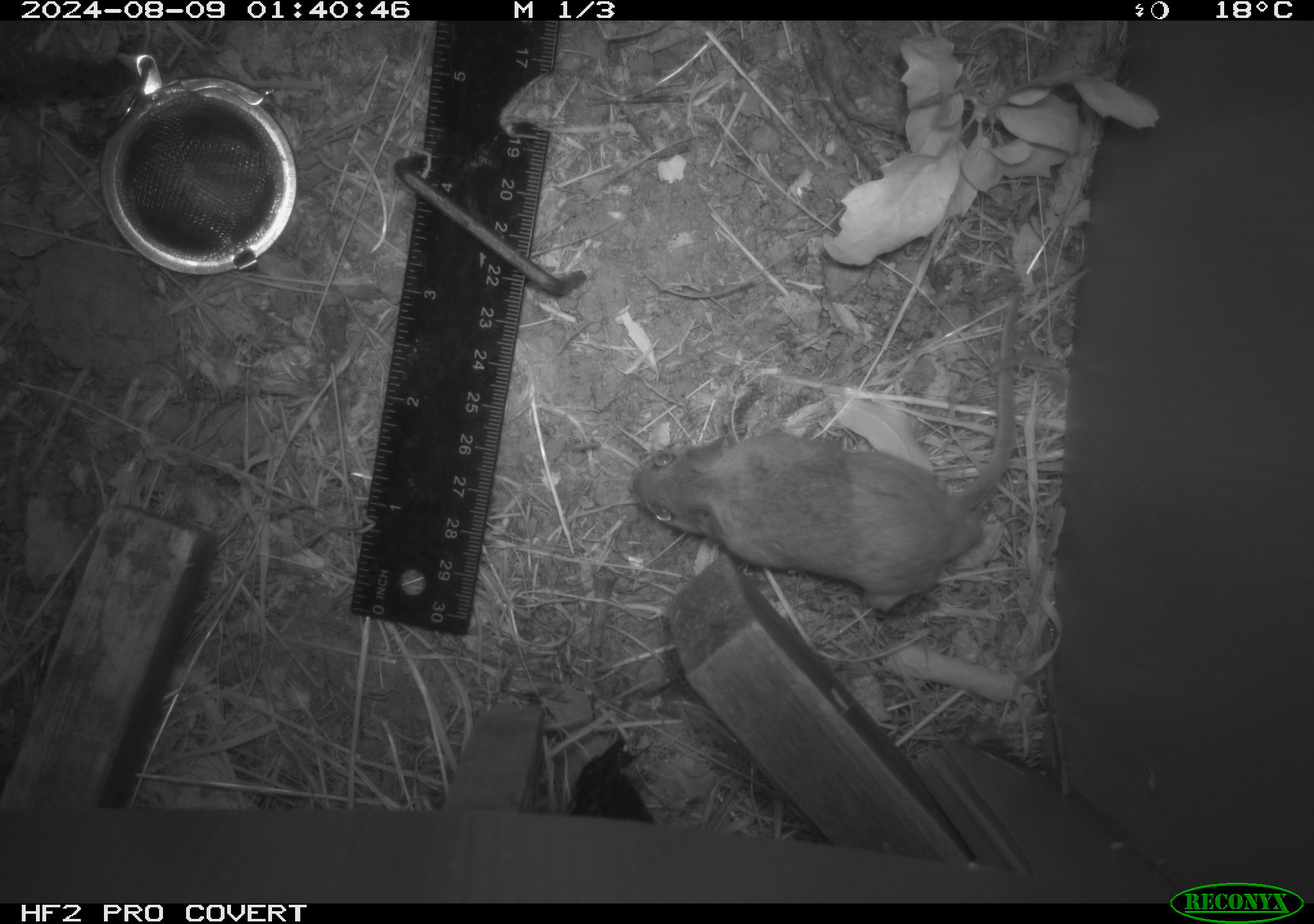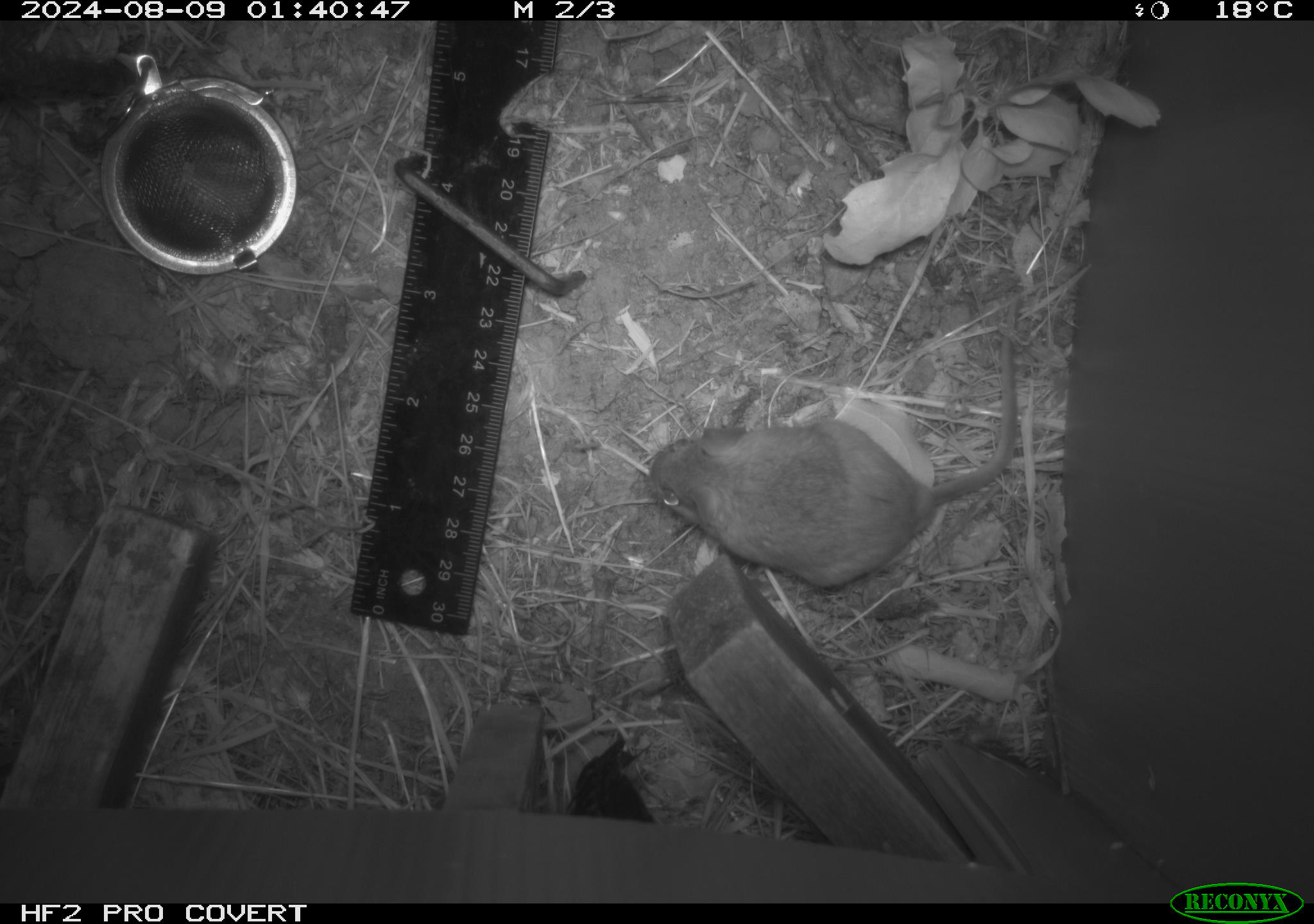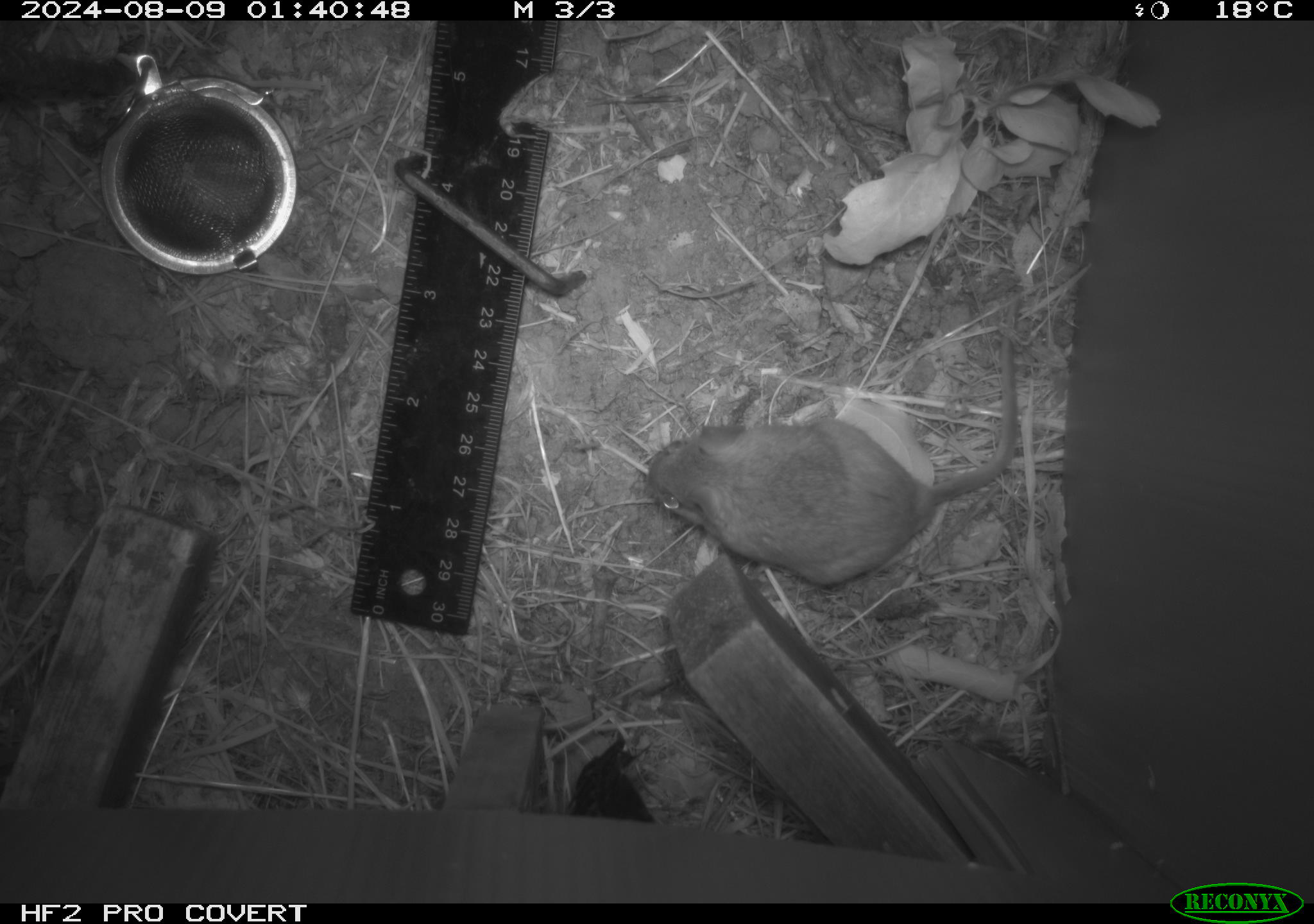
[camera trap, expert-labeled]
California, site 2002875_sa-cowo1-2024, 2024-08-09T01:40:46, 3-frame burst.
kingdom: Animalia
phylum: Chordata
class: Mammalia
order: Rodentia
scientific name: Rodentia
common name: mouse species